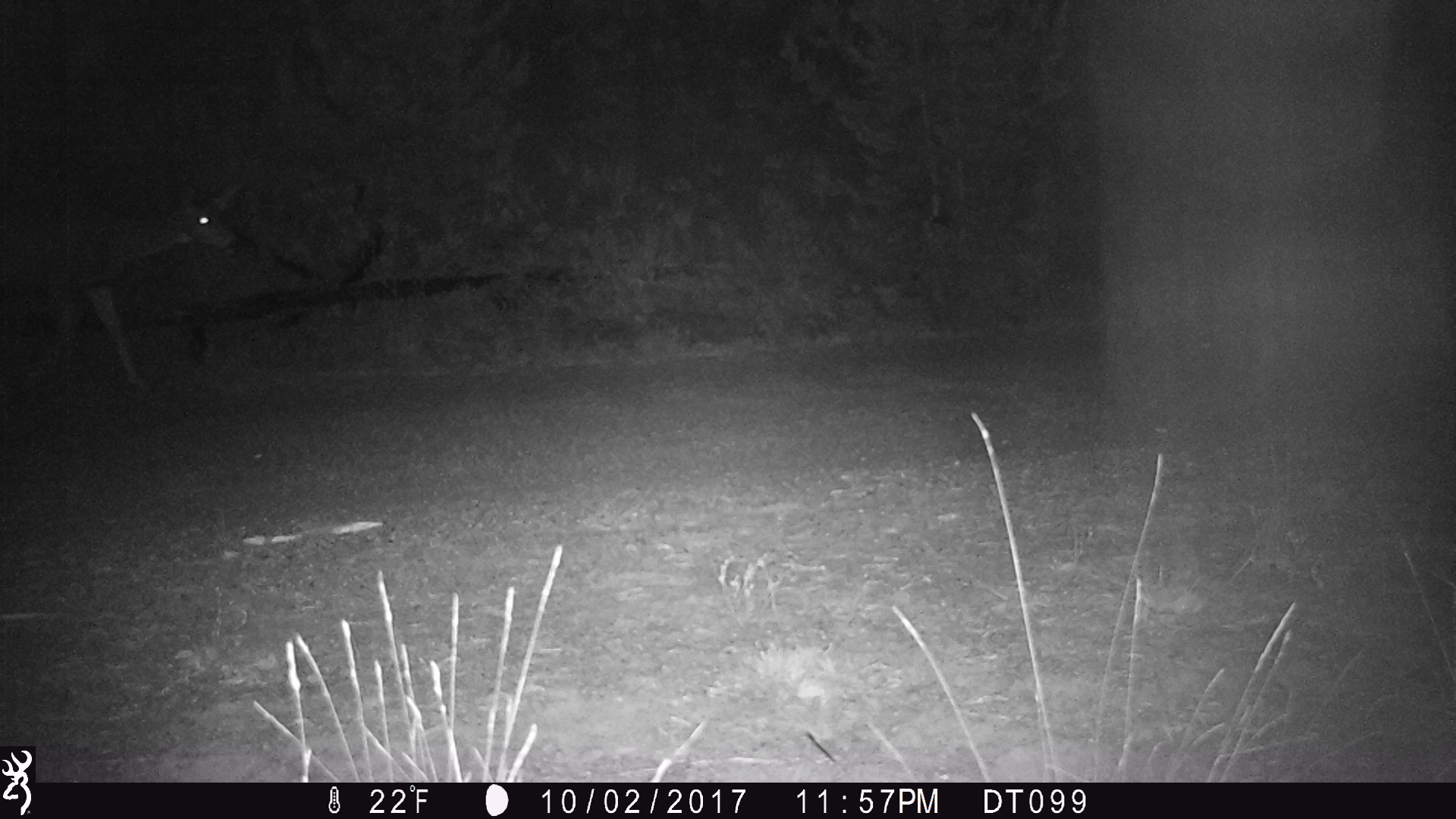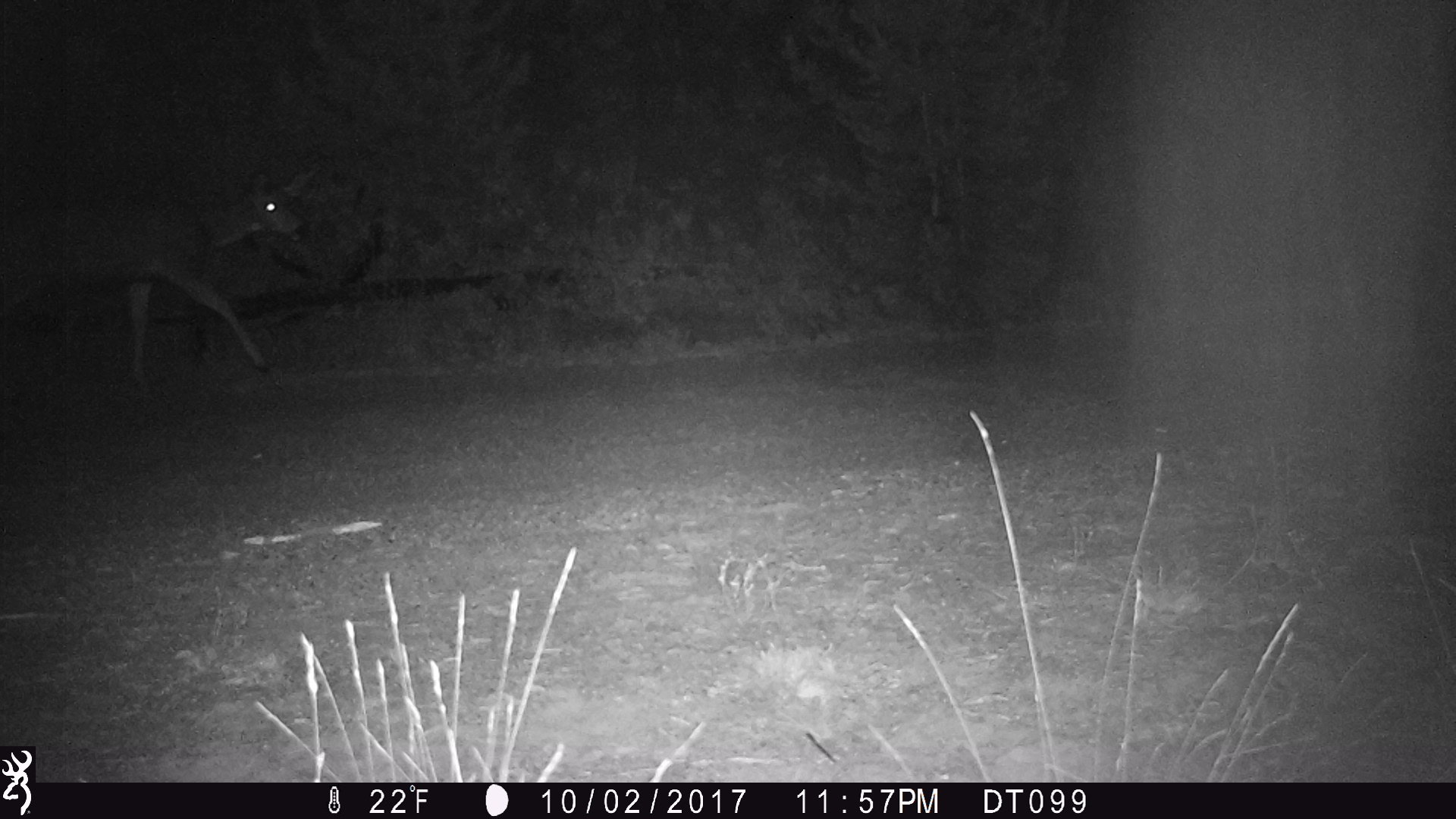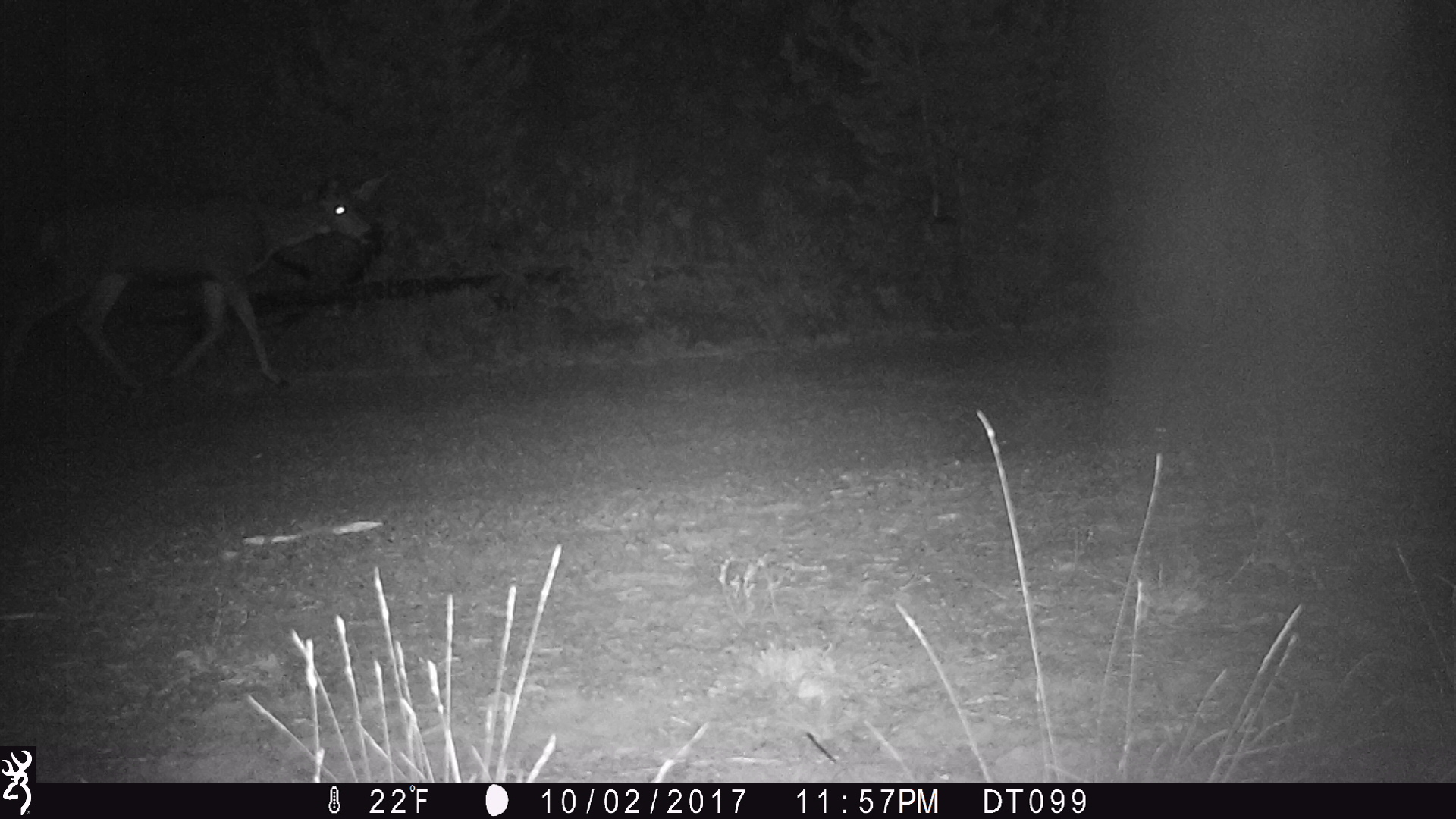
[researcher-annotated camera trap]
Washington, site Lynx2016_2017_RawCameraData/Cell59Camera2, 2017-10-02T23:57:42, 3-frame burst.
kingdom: Animalia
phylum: Chordata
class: Mammalia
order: Artiodactyla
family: Cervidae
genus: Odocoileus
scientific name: Odocoileus hemionus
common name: mule deer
Odocoileus hemionus (mule deer). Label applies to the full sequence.